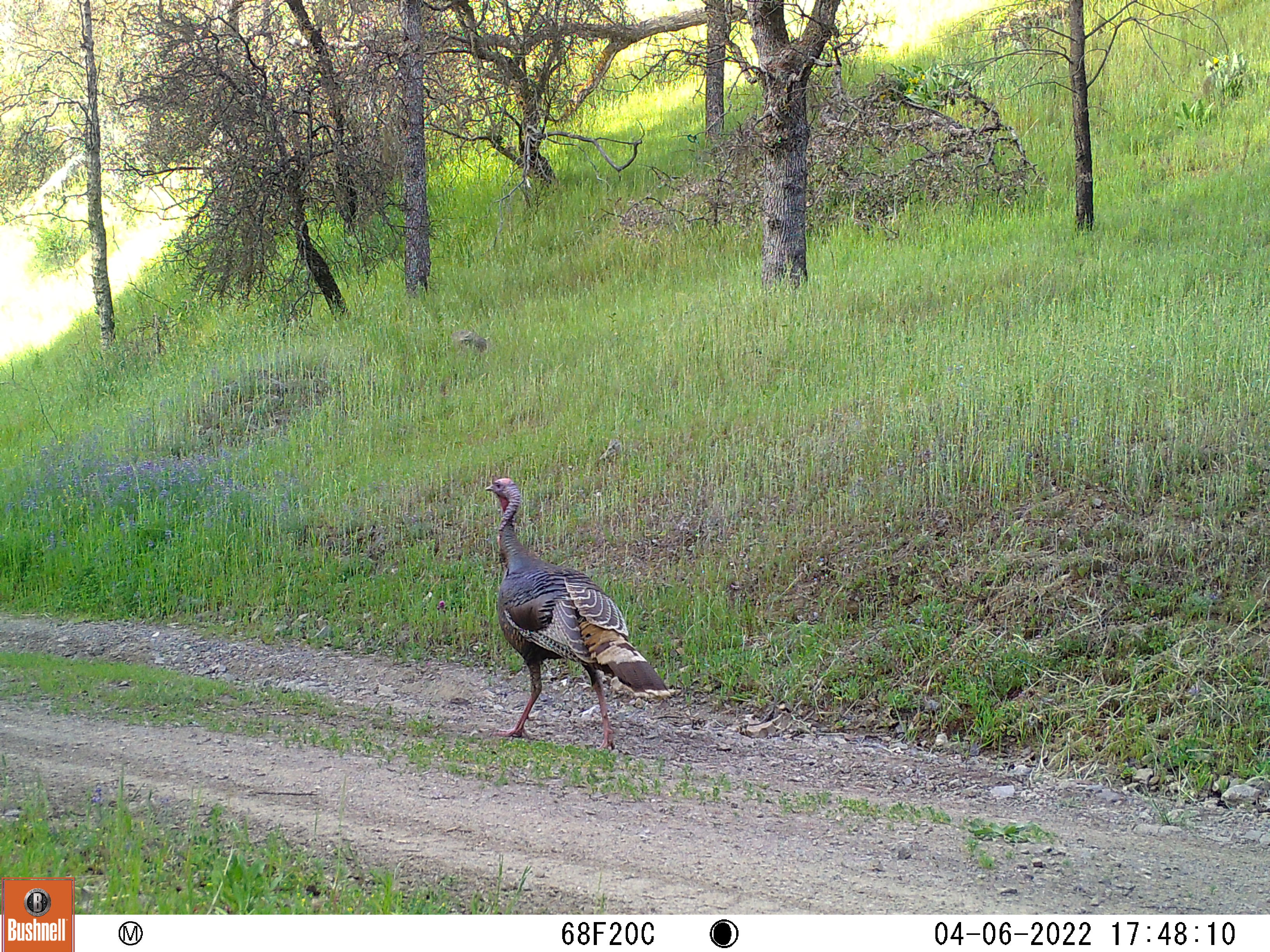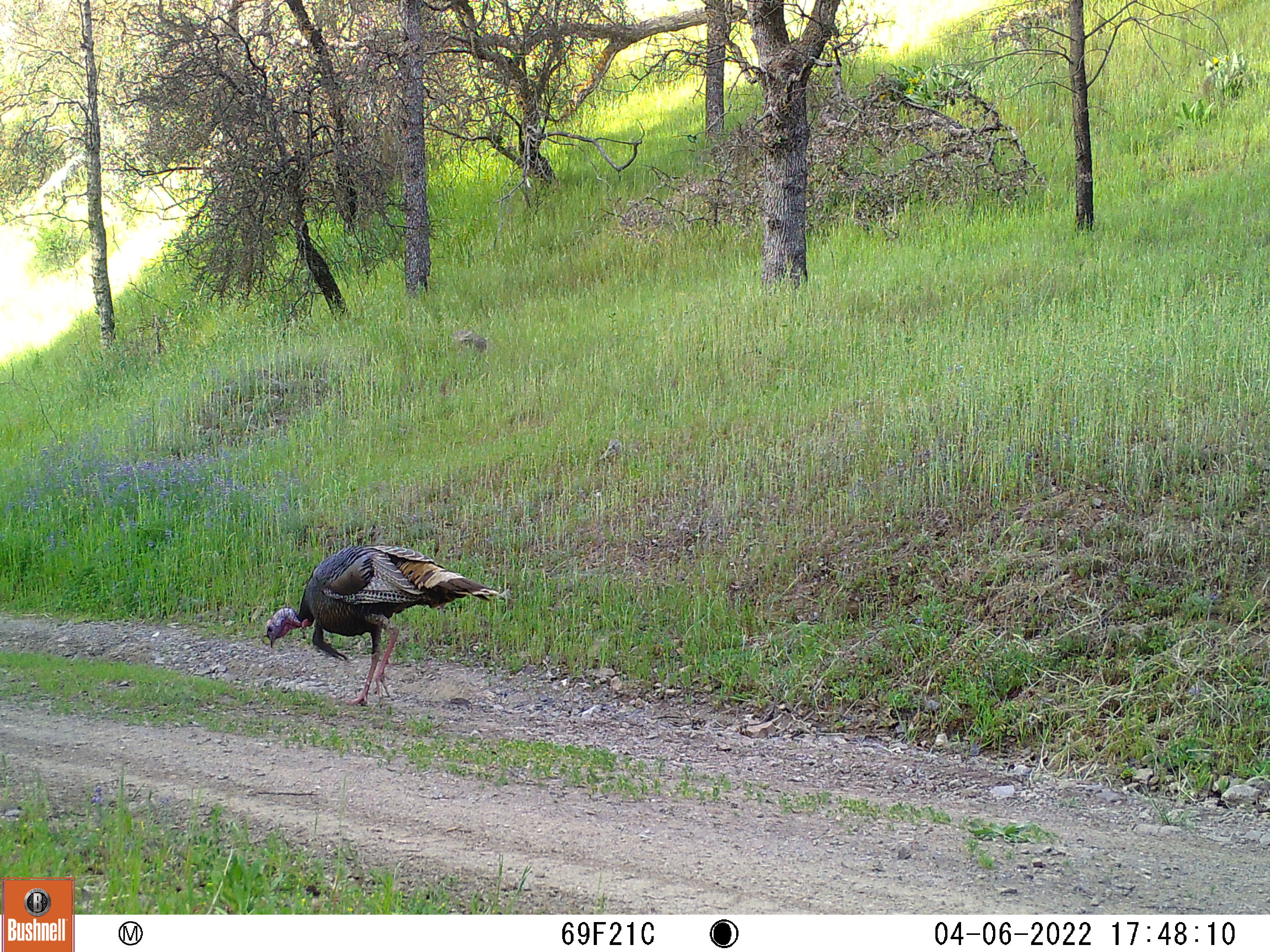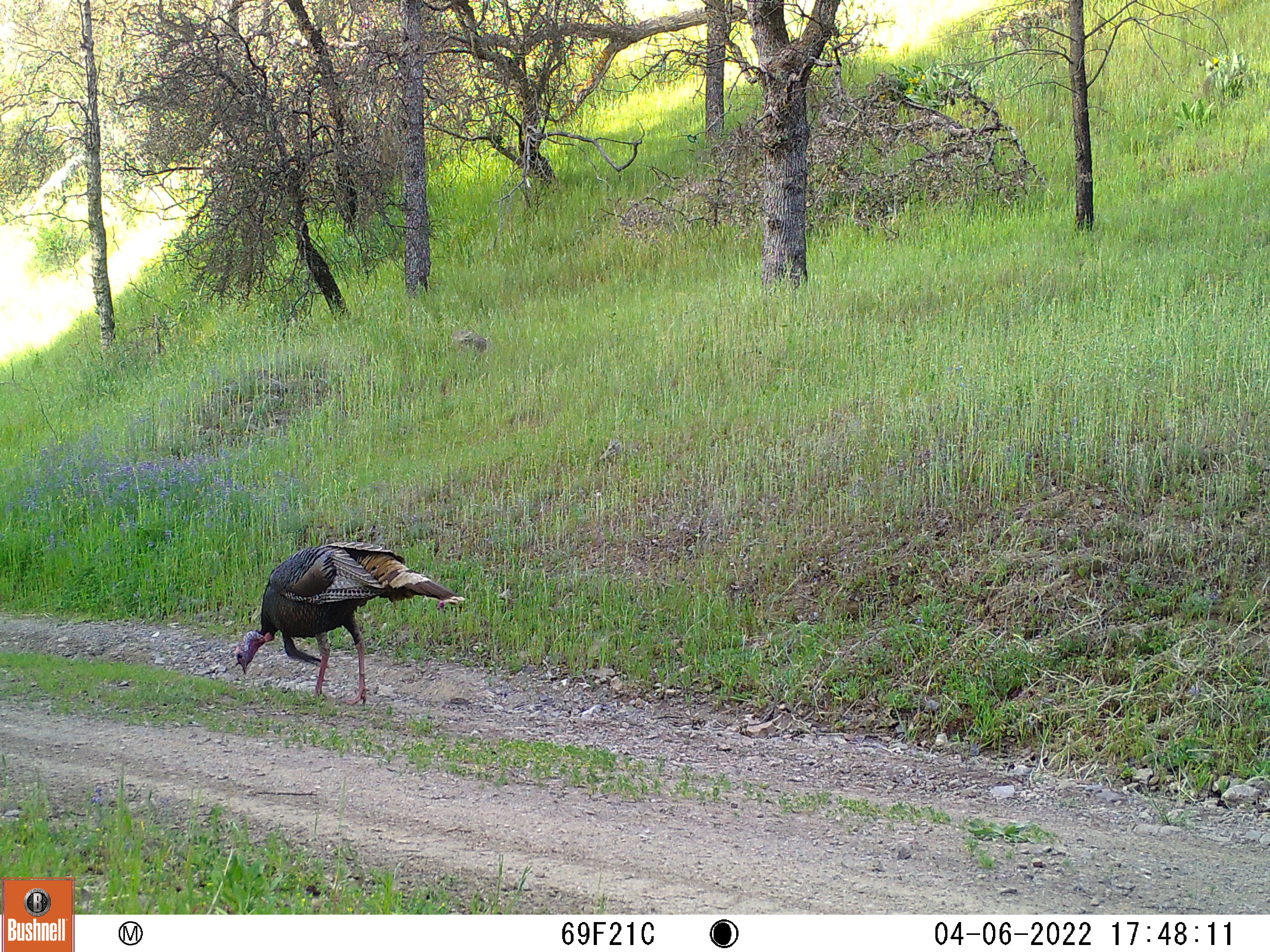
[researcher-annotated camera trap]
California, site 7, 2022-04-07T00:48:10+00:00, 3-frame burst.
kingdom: Animalia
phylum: Chordata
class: Aves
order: Galliformes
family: Phasianidae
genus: Meleagris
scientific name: Meleagris gallopavo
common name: turkey